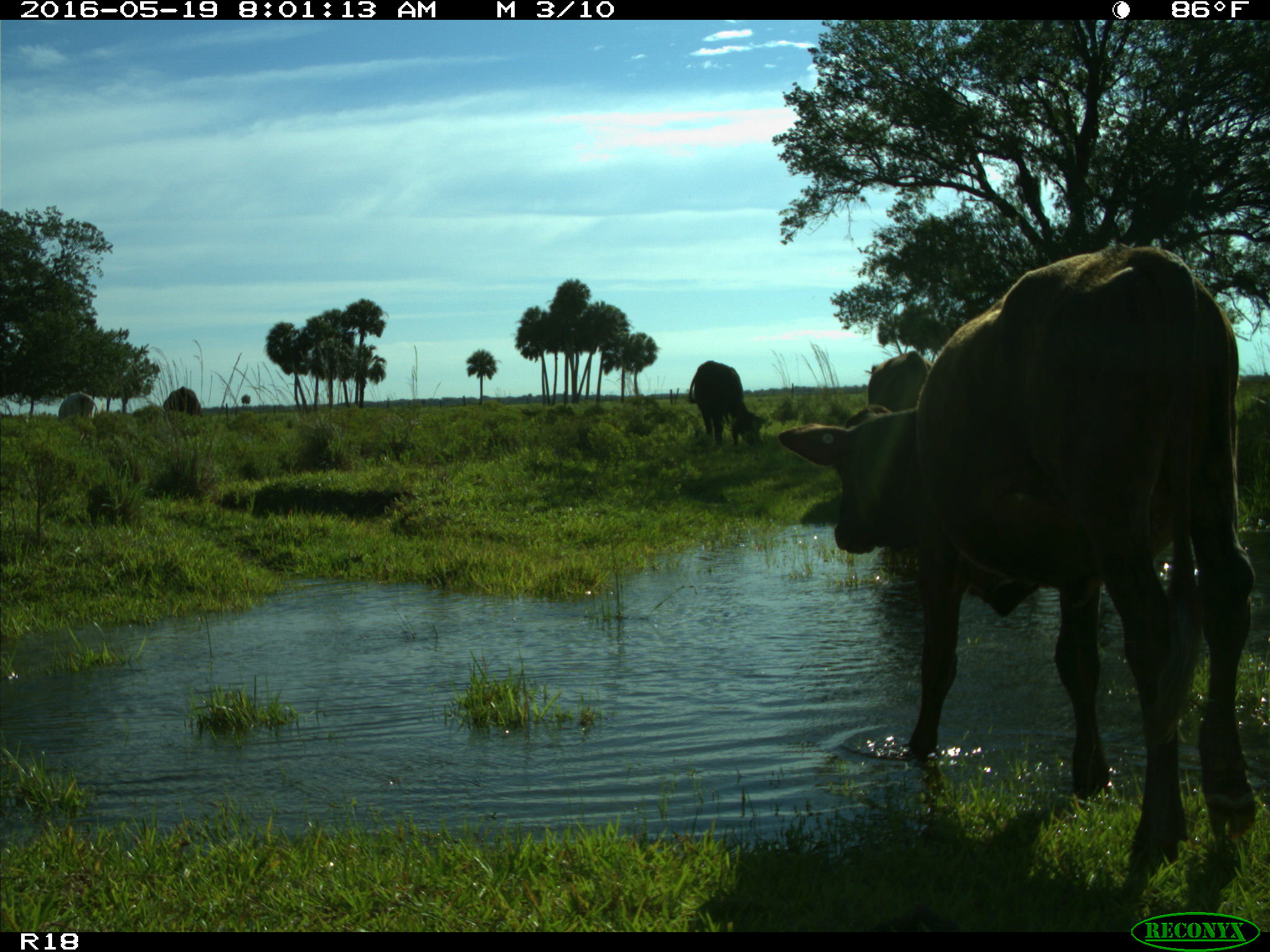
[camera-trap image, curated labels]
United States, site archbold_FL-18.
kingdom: Animalia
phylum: Chordata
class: Mammalia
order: Artiodactyla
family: Bovidae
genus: Bos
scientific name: Bos taurus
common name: domestic cow